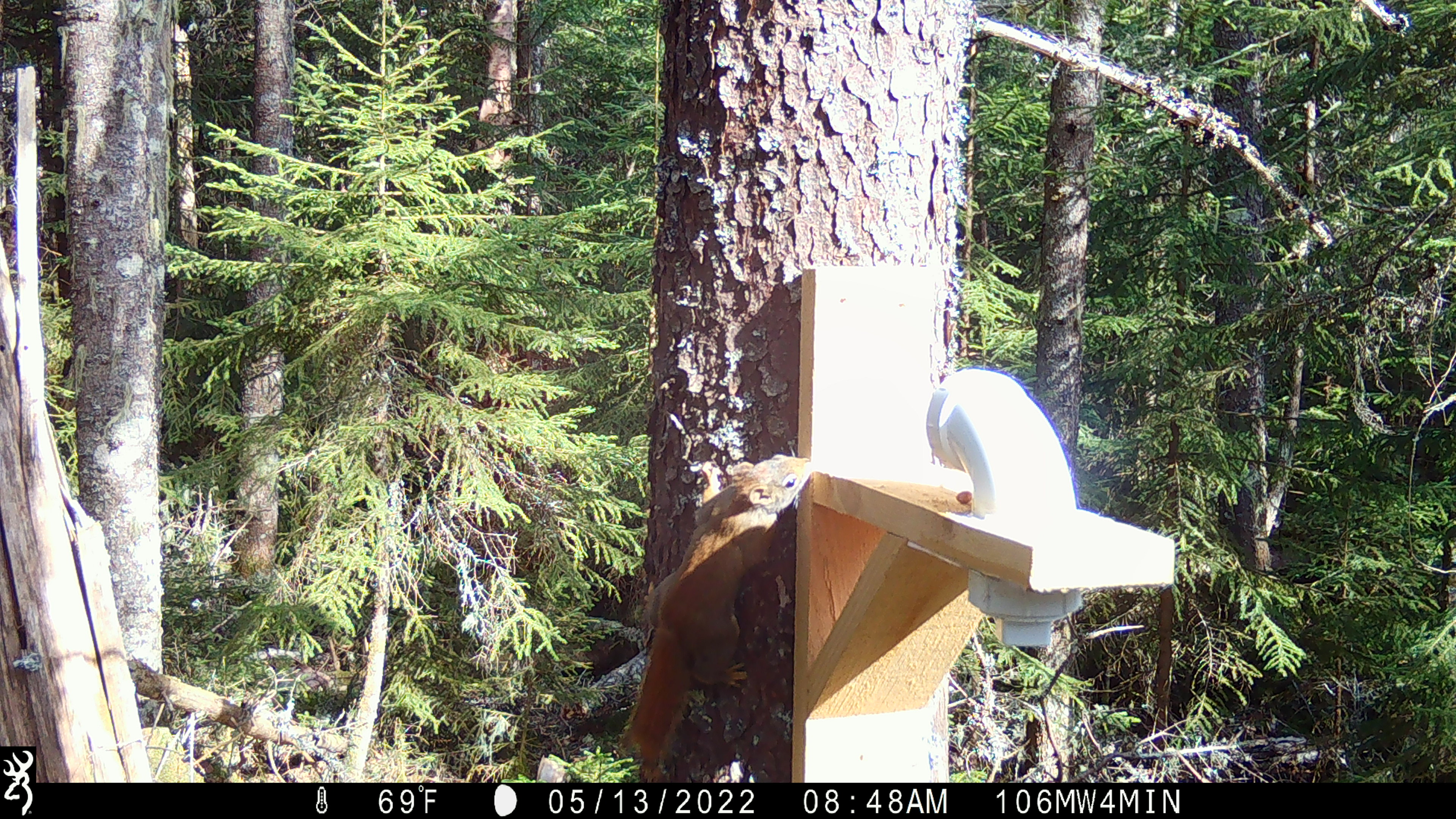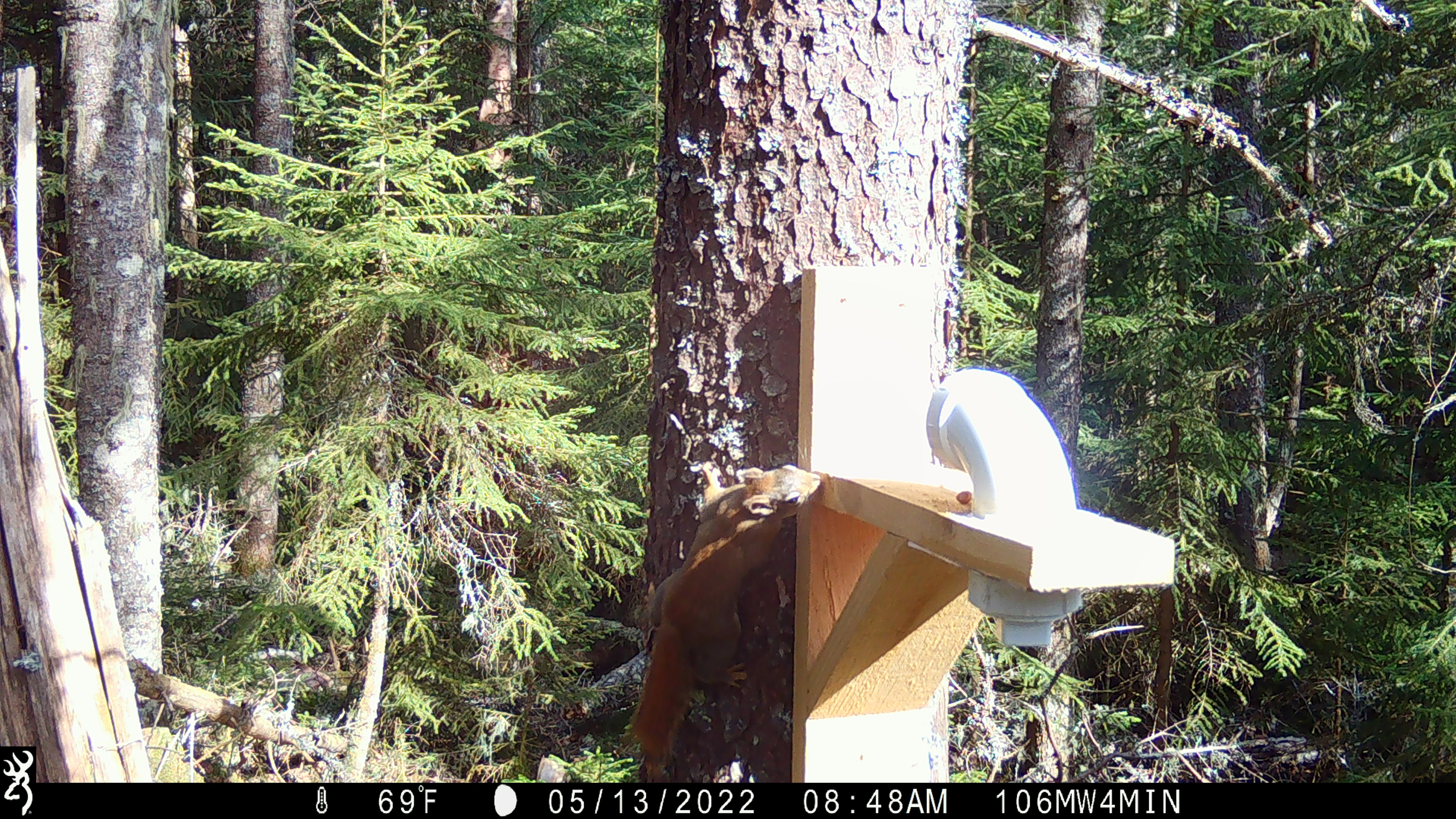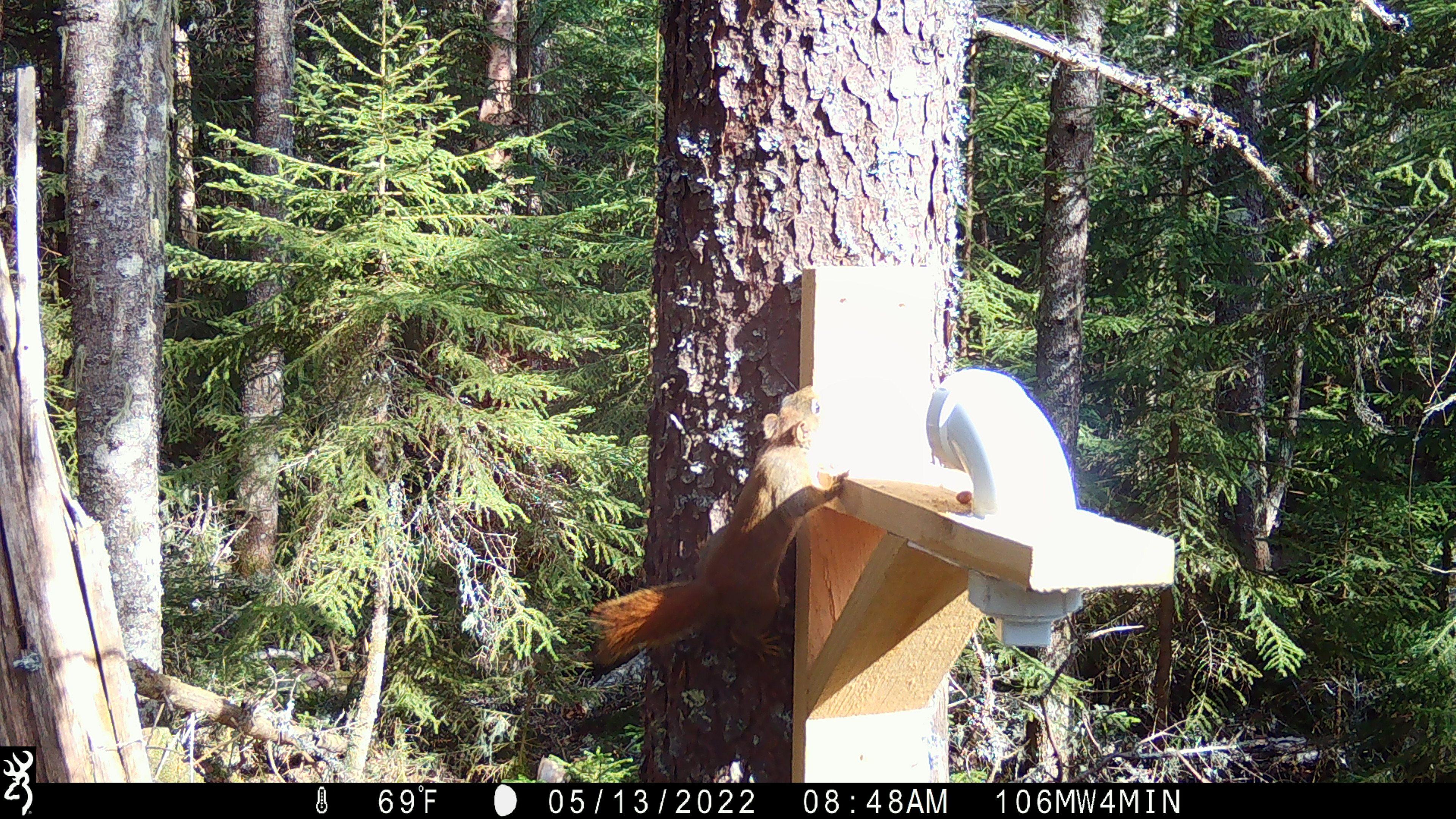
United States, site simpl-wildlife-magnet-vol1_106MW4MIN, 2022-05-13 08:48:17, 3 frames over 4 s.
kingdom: Animalia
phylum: Chordata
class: Mammalia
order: Rodentia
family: Sciuridae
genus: Tamiasciurus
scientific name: Tamiasciurus hudsonicus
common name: red squirrel